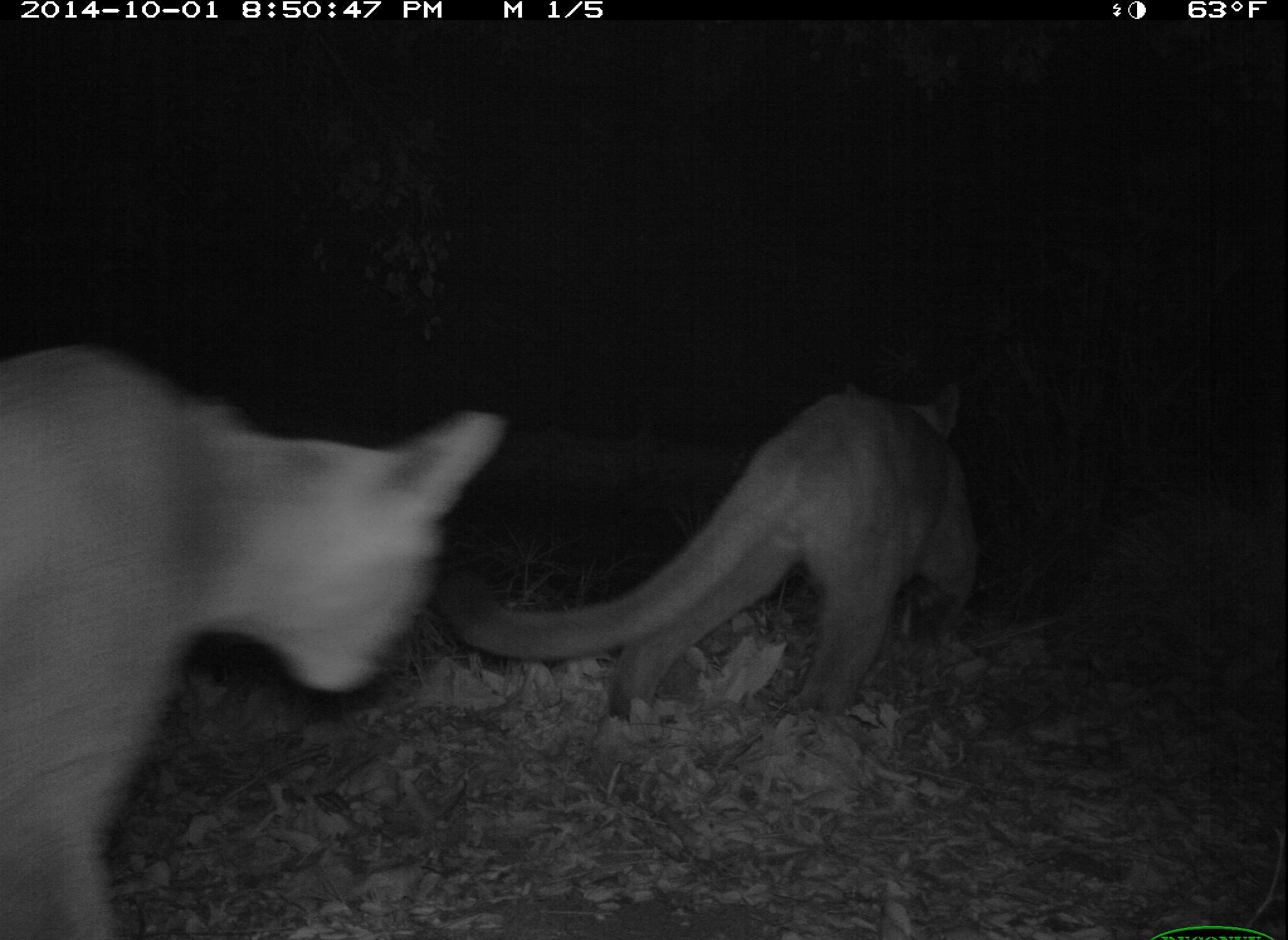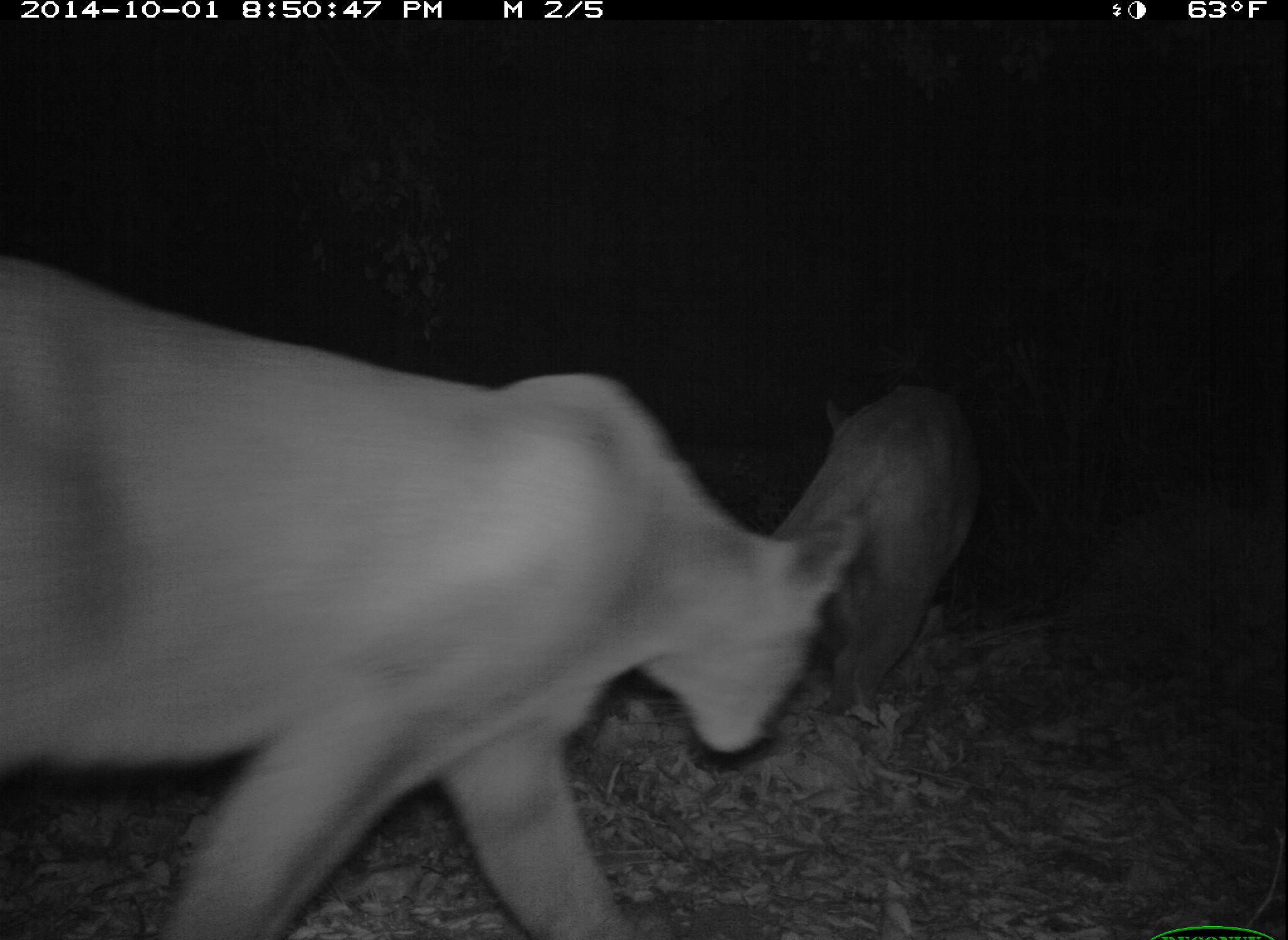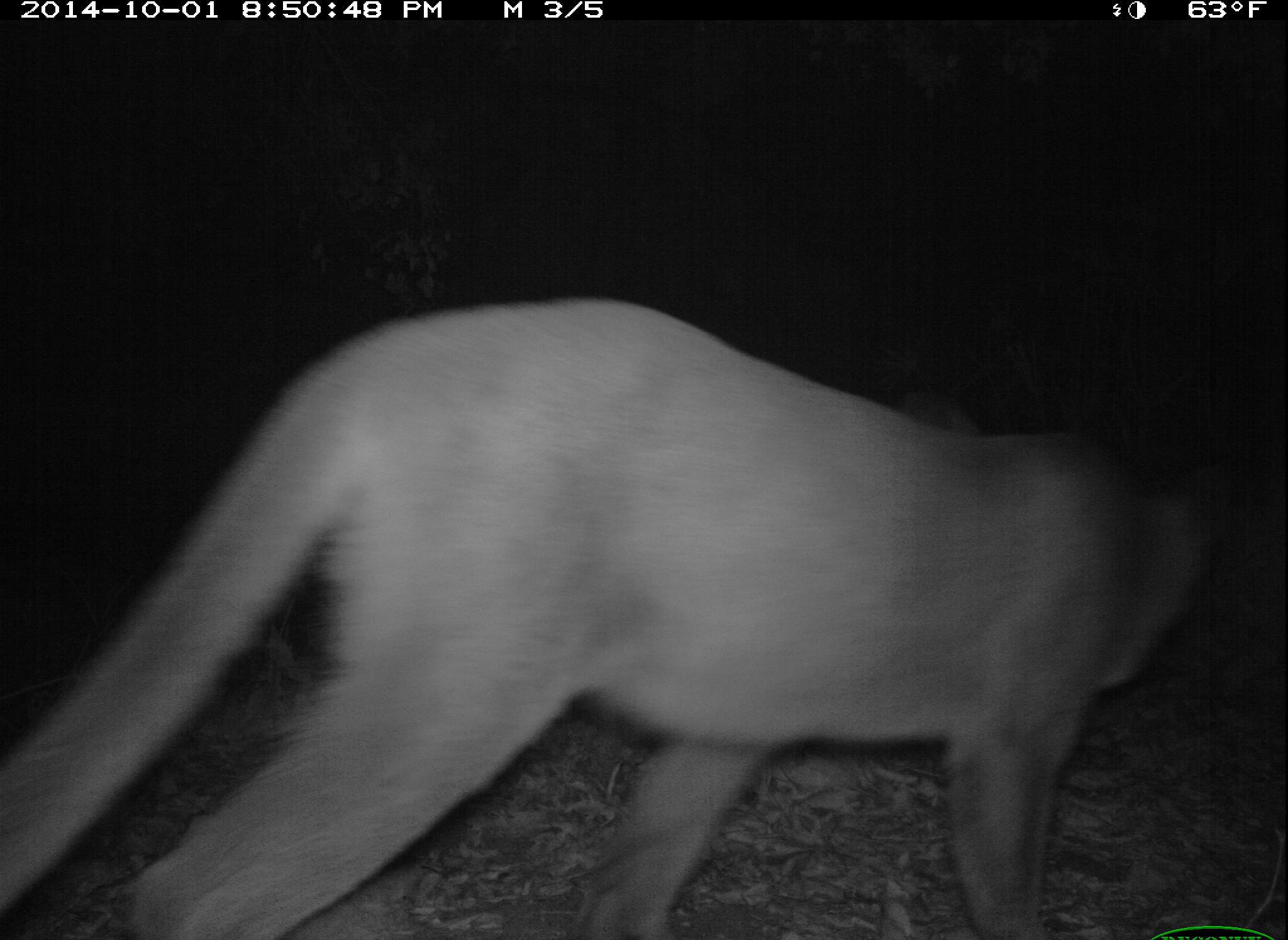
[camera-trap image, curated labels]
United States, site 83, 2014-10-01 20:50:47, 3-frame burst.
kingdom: Animalia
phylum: Chordata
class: Mammalia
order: Carnivora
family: Felidae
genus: Puma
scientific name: Puma concolor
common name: mountain lion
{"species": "mountain lion (Puma concolor)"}